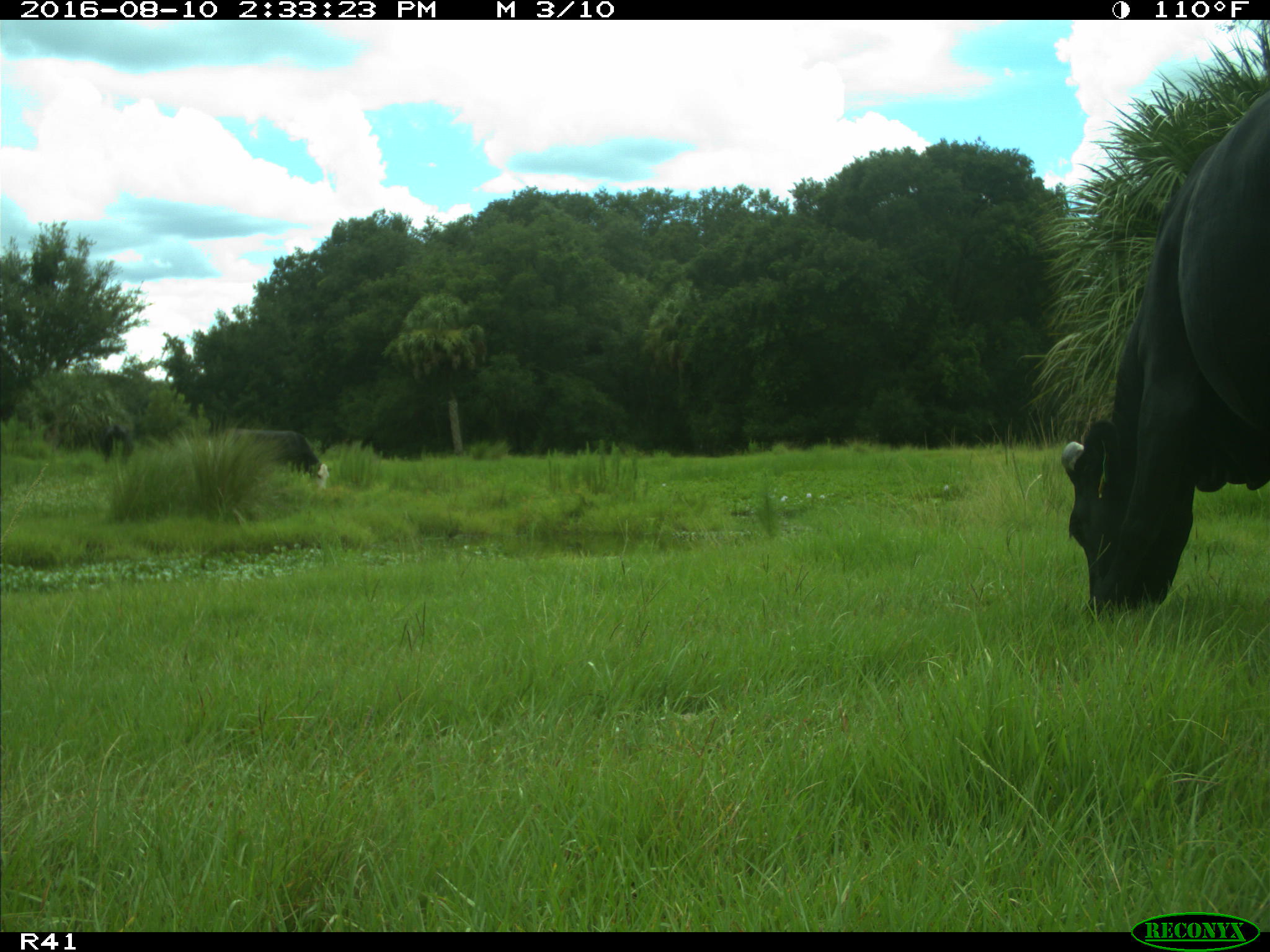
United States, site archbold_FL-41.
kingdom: Animalia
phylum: Chordata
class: Mammalia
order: Artiodactyla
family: Bovidae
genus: Bos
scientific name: Bos taurus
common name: domestic cow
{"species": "Bos taurus (domestic cow)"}